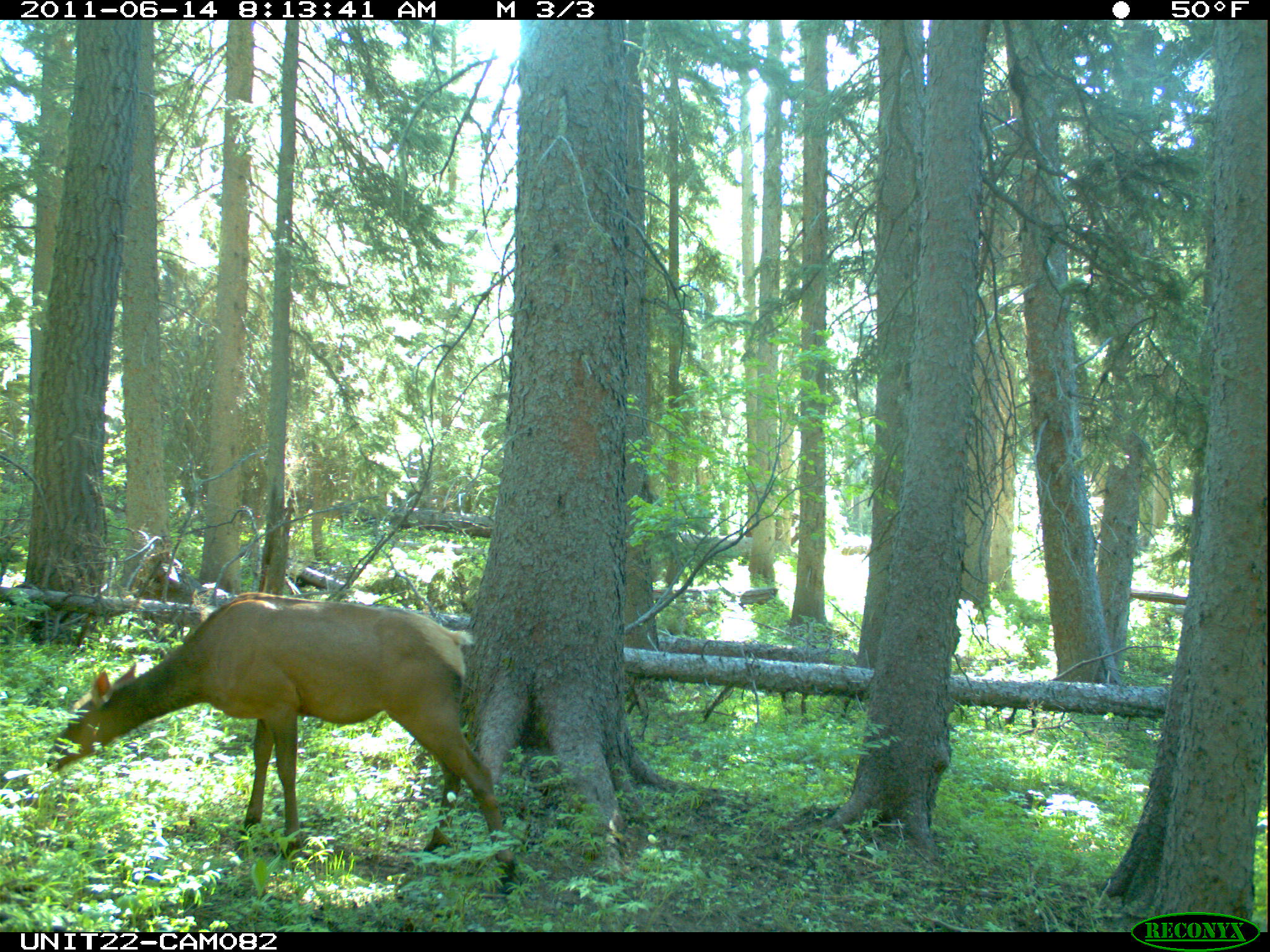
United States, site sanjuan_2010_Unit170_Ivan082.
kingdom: Animalia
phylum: Chordata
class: Mammalia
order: Artiodactyla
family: Cervidae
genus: Cervus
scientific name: Cervus elaphus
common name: red deer